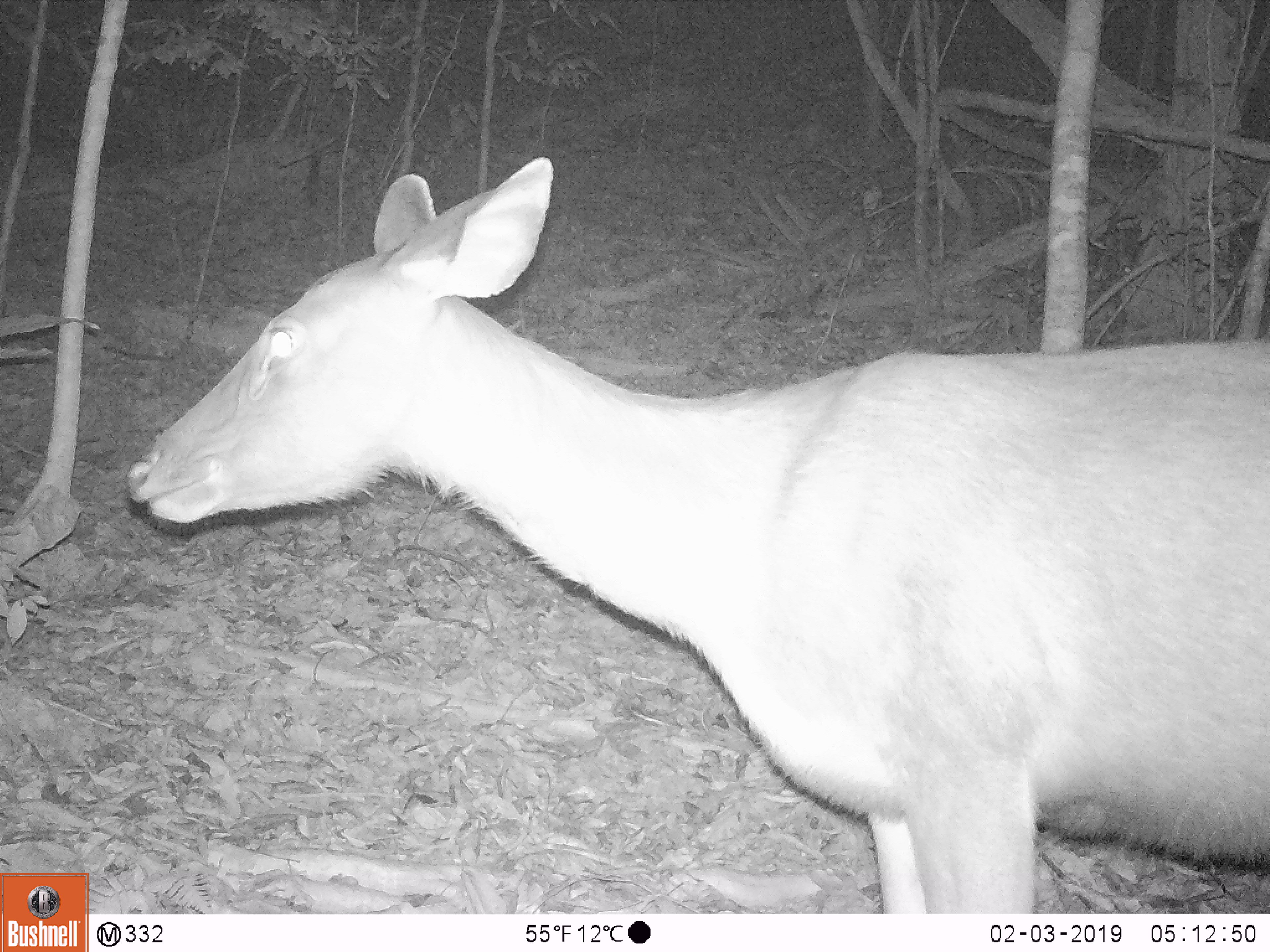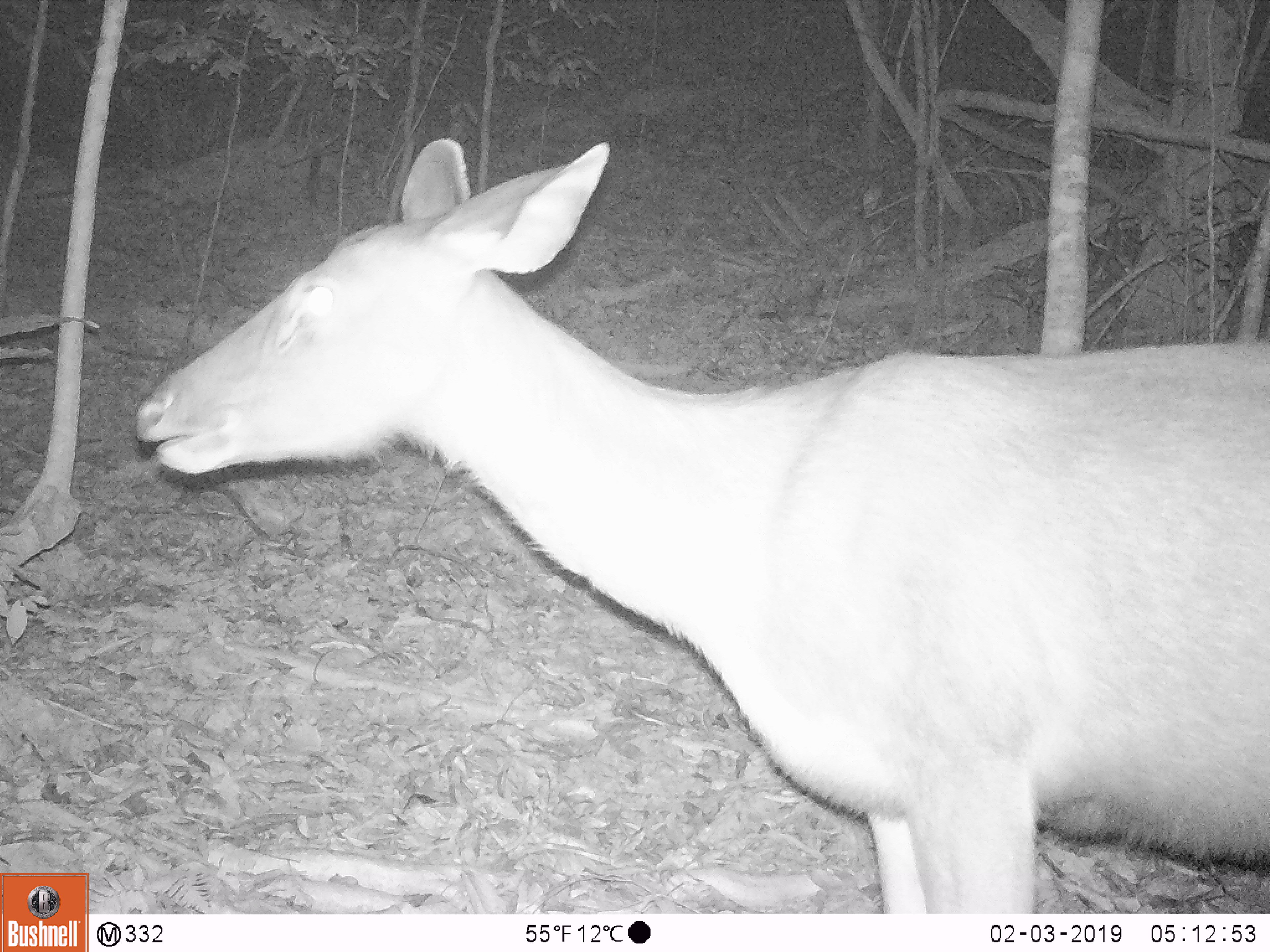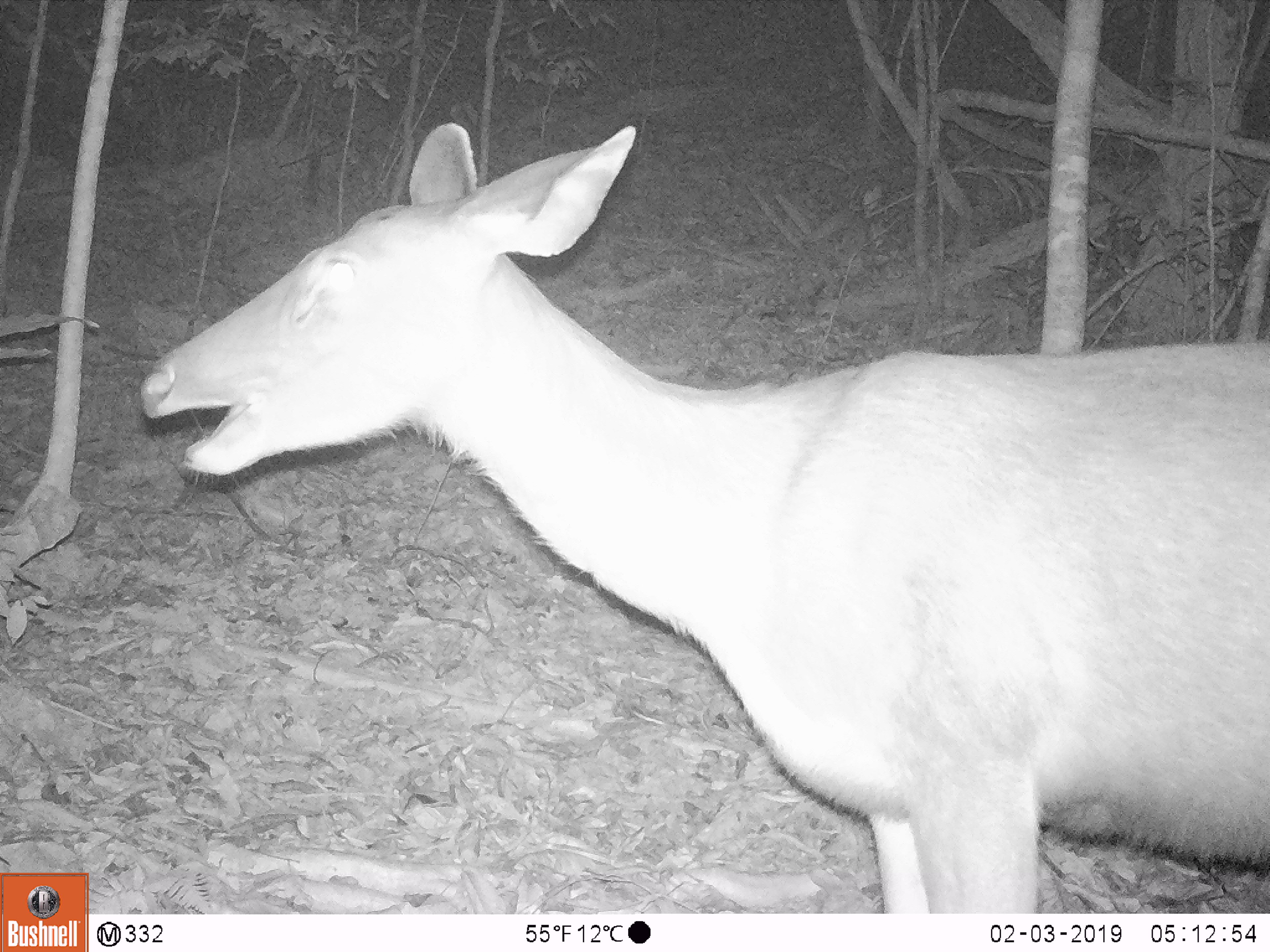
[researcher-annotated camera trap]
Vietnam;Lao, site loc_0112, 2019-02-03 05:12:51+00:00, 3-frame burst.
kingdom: Animalia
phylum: Chordata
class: Mammalia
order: Artiodactyla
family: Cervidae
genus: Rusa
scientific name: Rusa unicolor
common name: sambar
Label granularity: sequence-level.